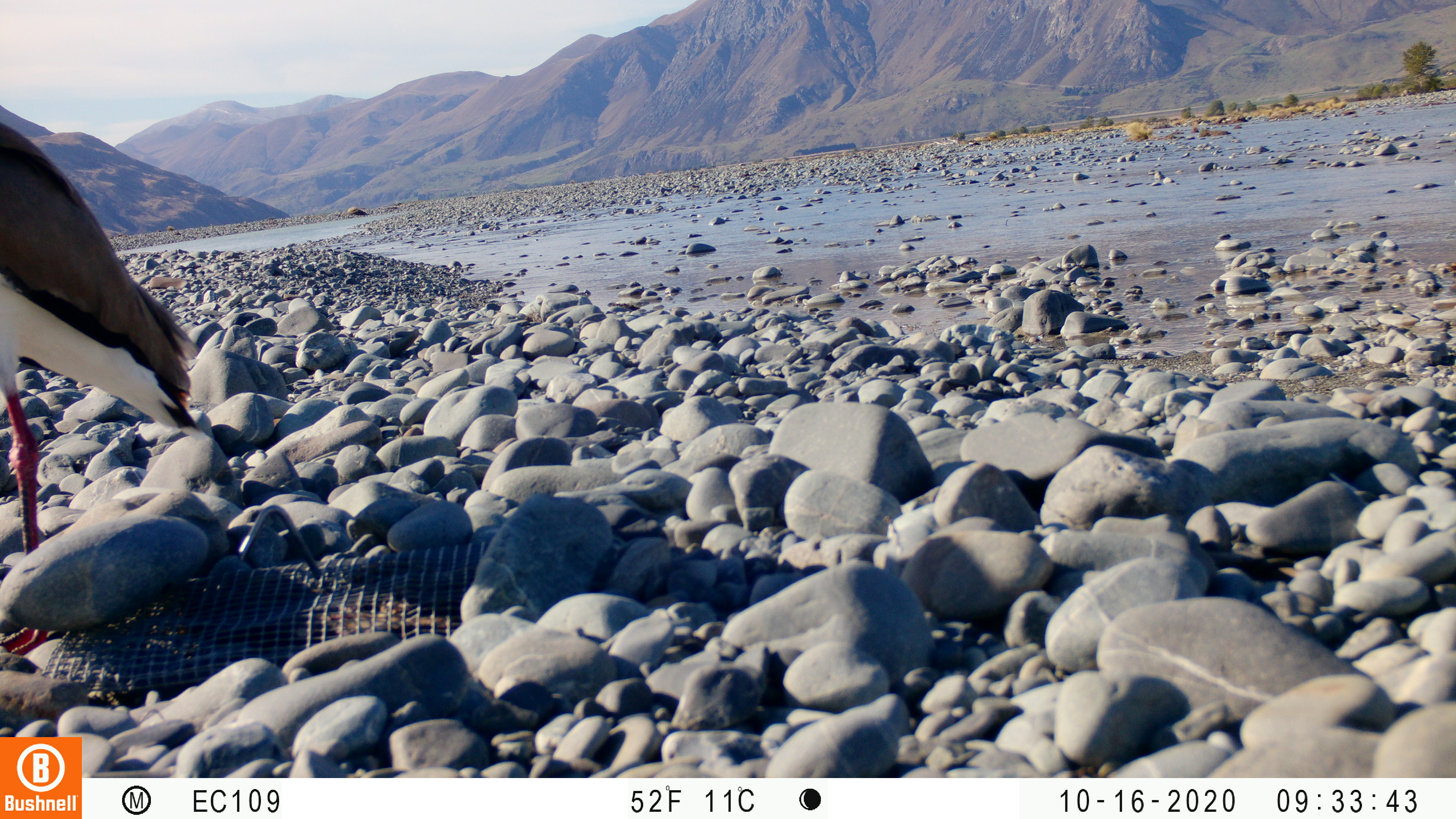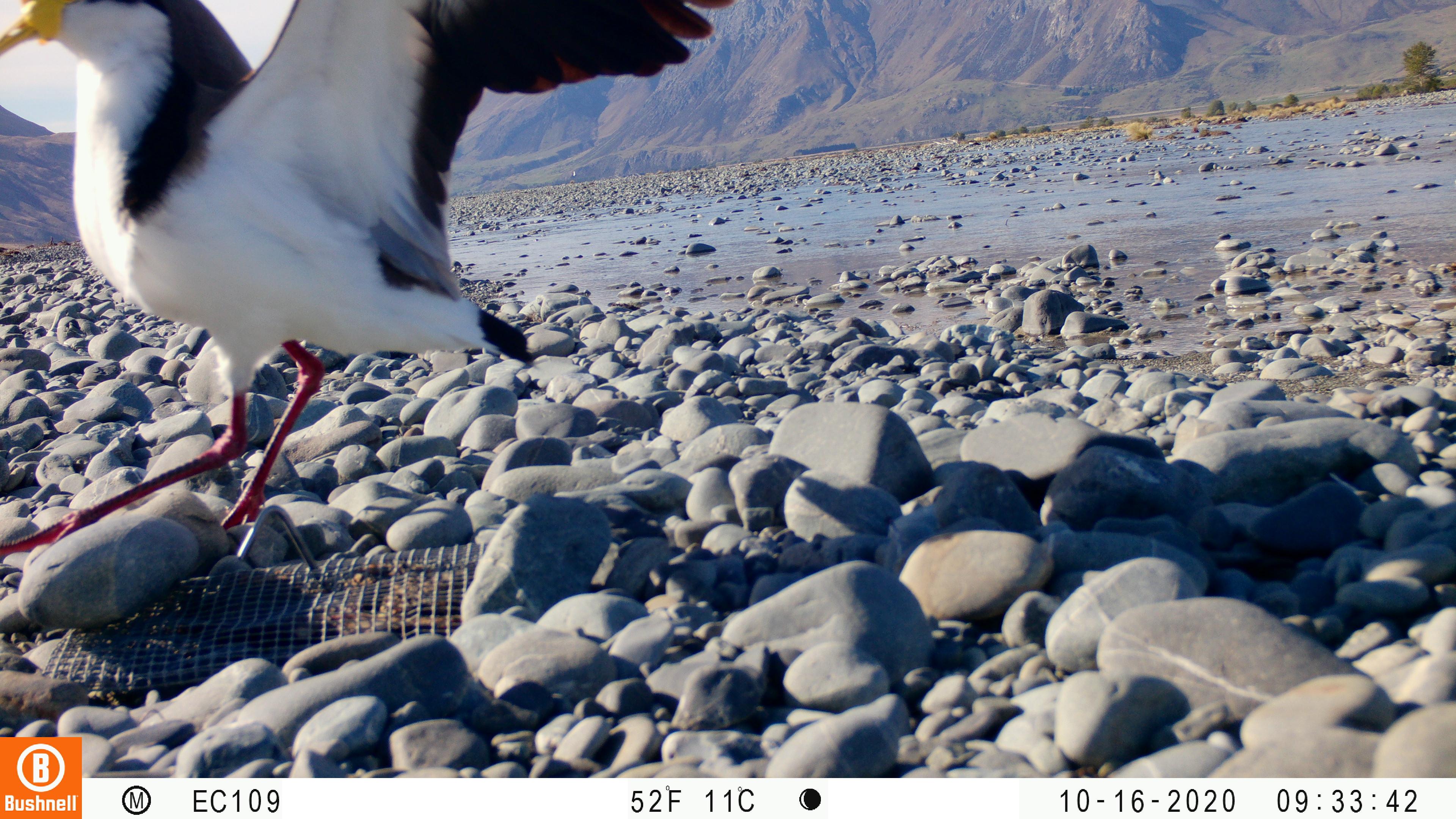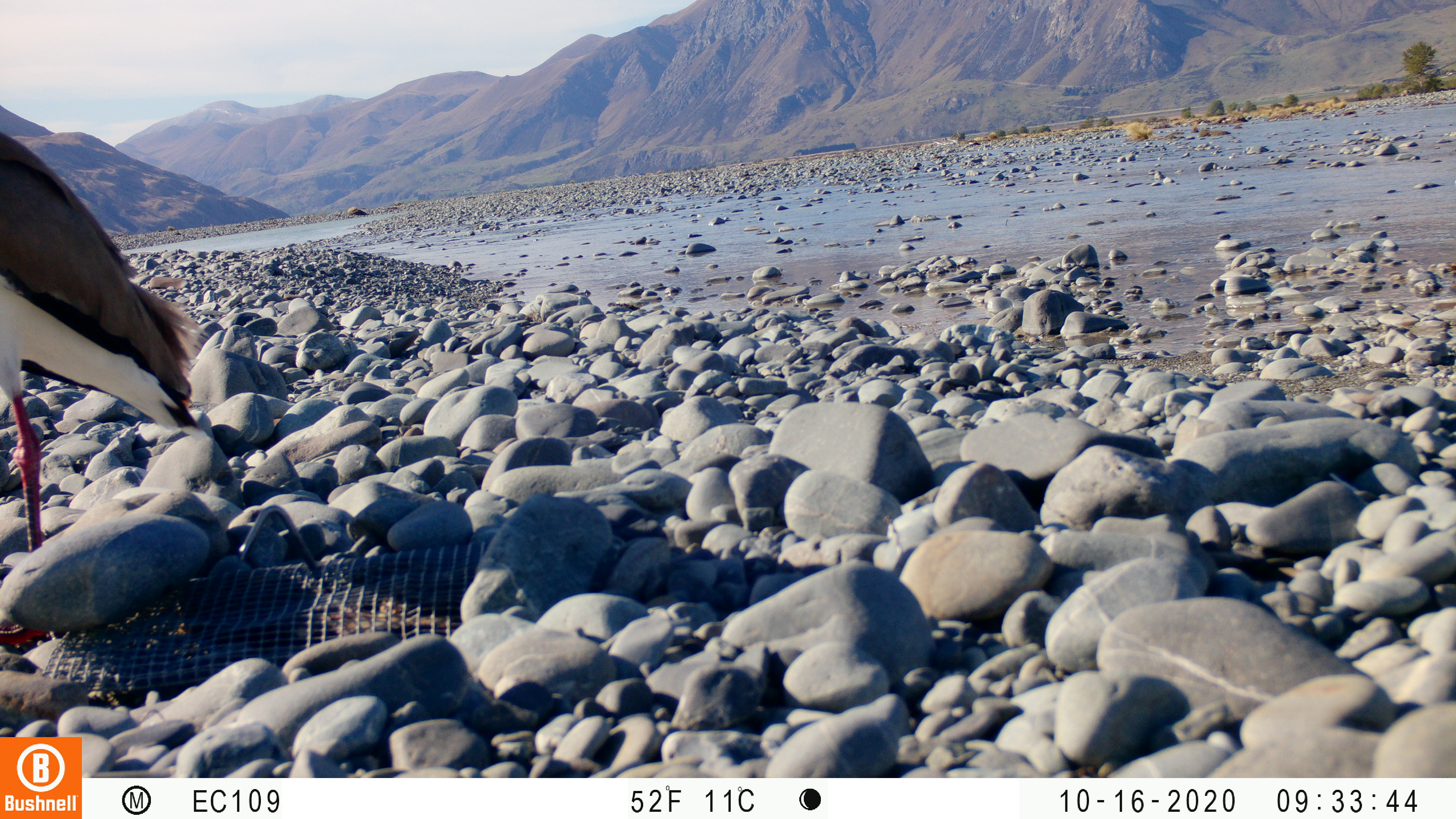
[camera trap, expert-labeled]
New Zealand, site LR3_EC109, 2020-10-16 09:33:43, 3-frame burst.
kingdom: Animalia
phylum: Chordata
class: Aves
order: Charadriiformes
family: Charadriidae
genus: Vanellus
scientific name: Vanellus miles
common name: masked lapwing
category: spurwing plover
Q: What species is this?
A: Spurwing plover (masked lapwing) (Vanellus miles).